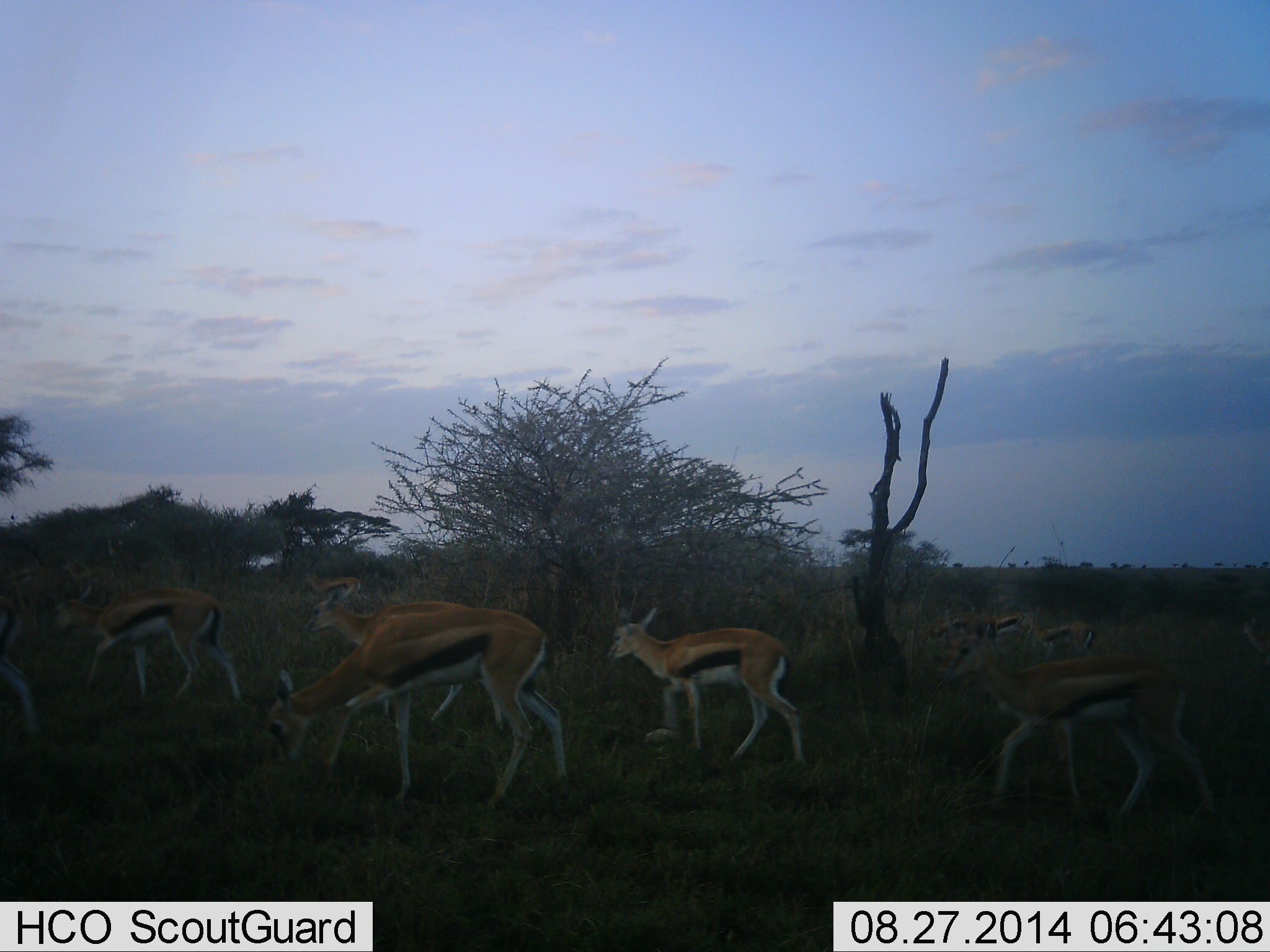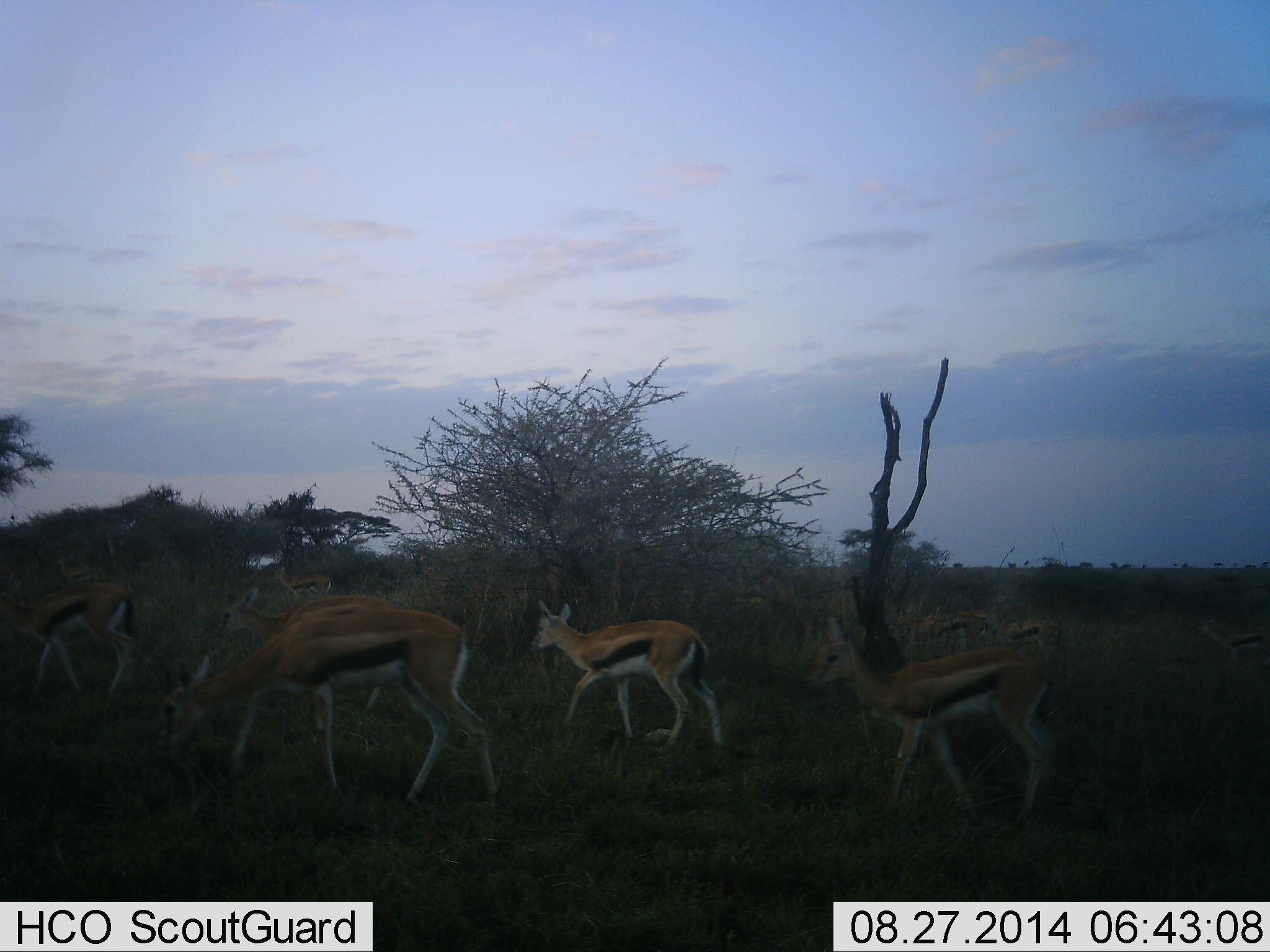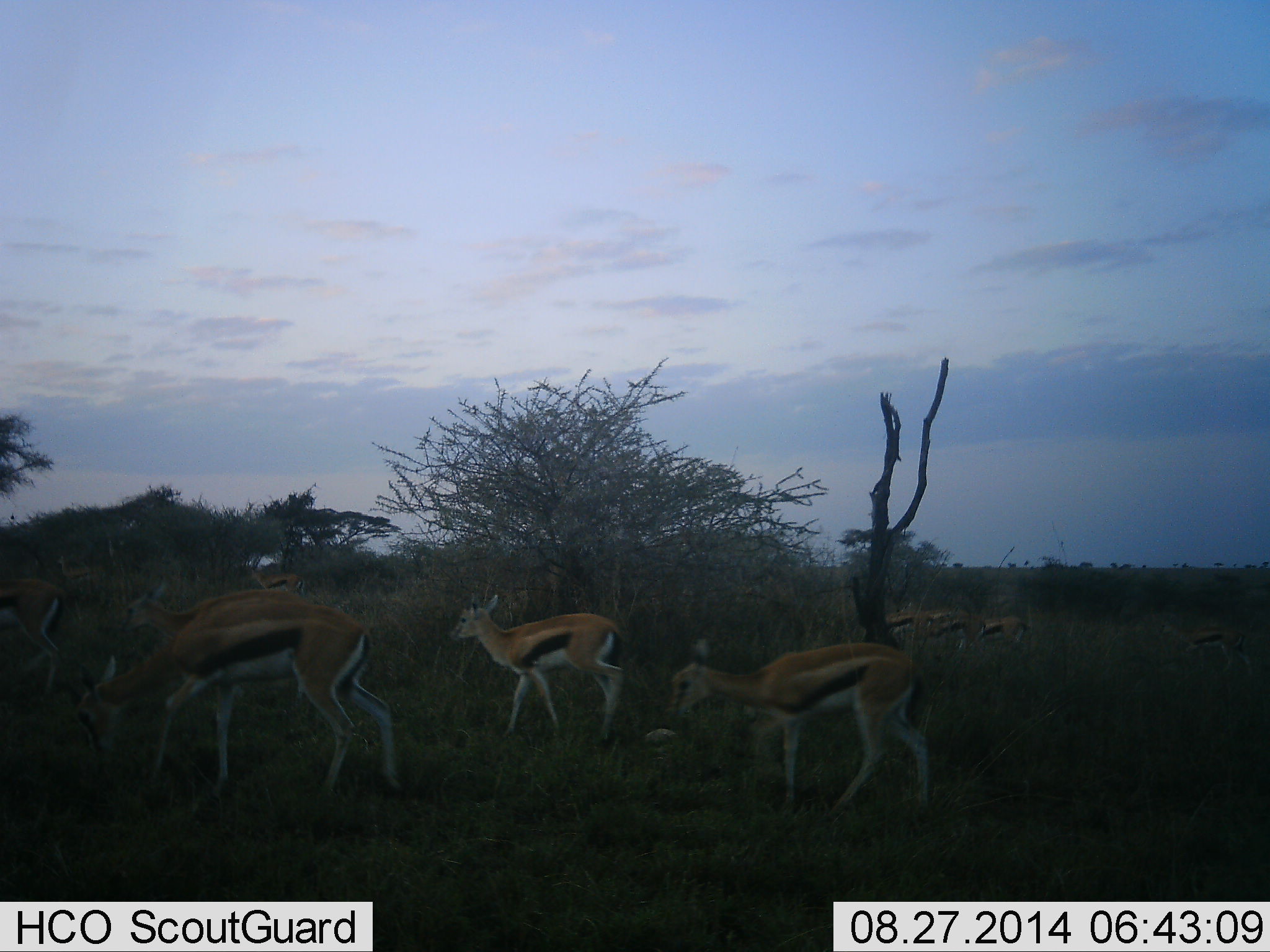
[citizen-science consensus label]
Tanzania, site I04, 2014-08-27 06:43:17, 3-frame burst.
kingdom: Animalia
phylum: Chordata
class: Mammalia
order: Artiodactyla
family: Bovidae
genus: Eudorcas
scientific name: Eudorcas thomsonii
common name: thomson's gazelle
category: gazellethomsons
Gazellethomsons (thomson's gazelle) (Eudorcas thomsonii), count 11-50. Behavior (volunteer vote fractions): standing 10%, resting 0%, moving 100%, interacting 0%. Young present (vote fraction): 30%. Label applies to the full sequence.